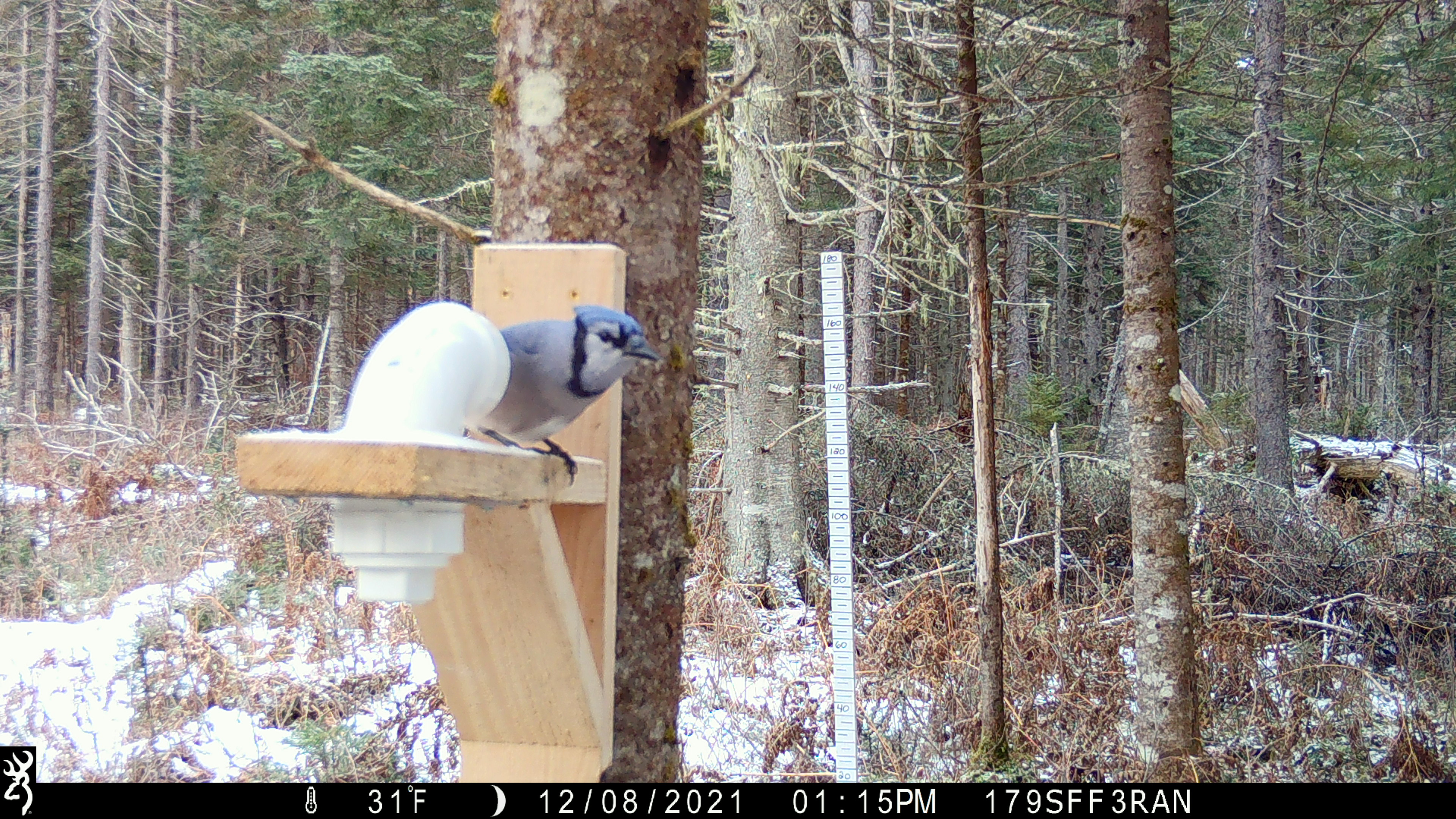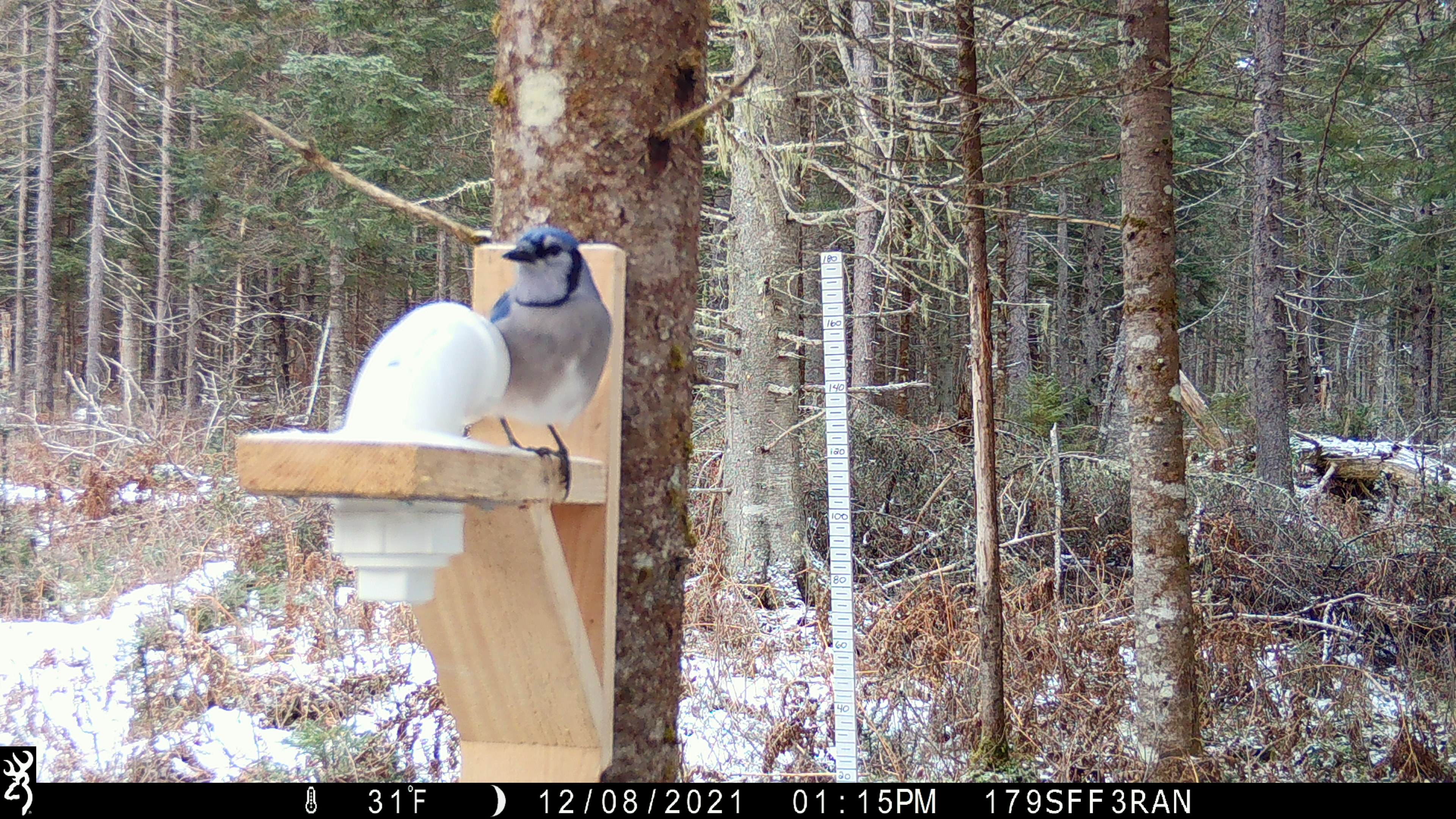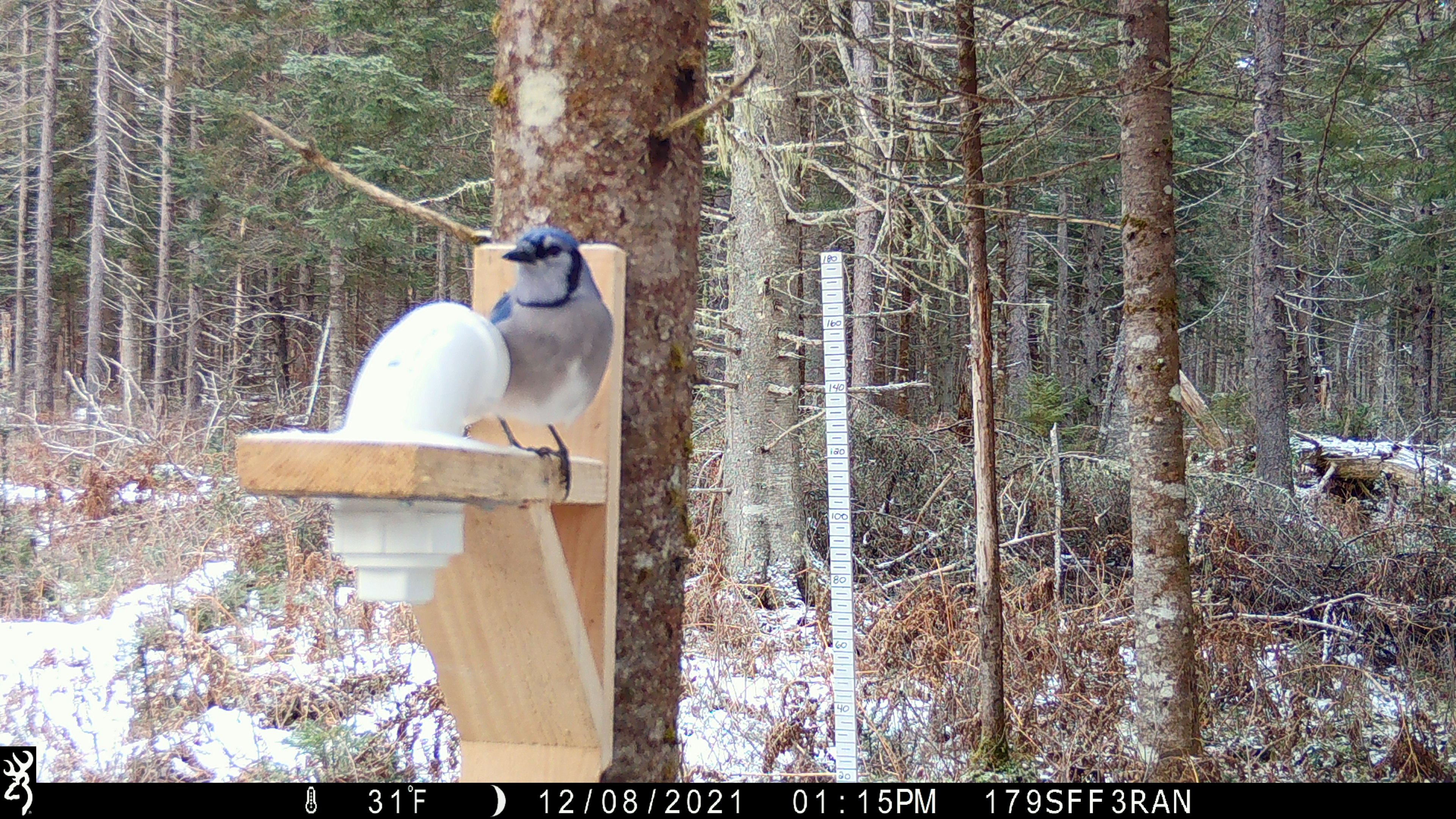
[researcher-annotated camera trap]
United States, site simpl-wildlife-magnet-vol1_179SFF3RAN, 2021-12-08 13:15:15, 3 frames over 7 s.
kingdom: Animalia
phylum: Chordata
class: Aves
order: Passeriformes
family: Corvidae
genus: Cyanocitta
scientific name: Cyanocitta cristata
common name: blue jay